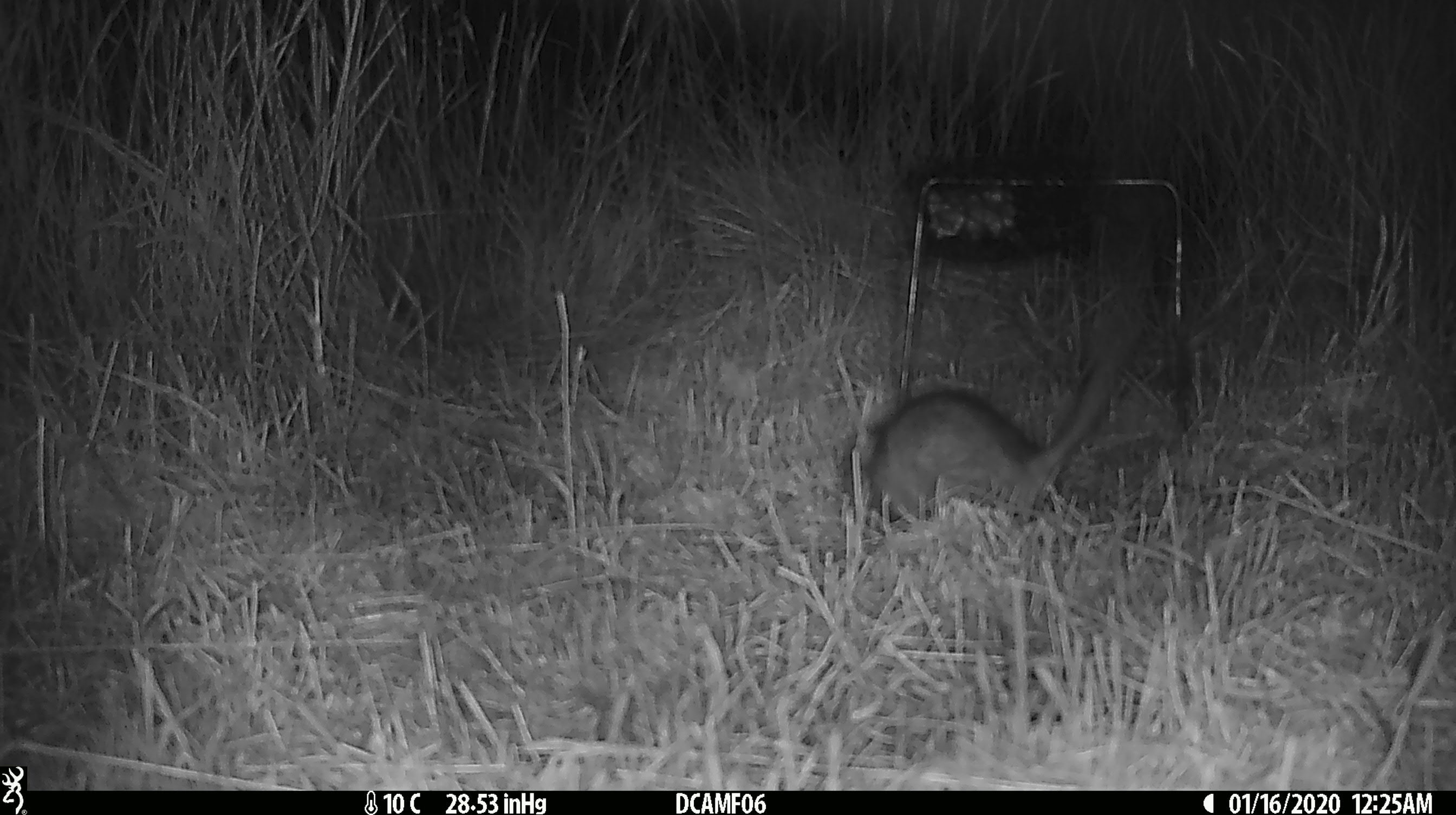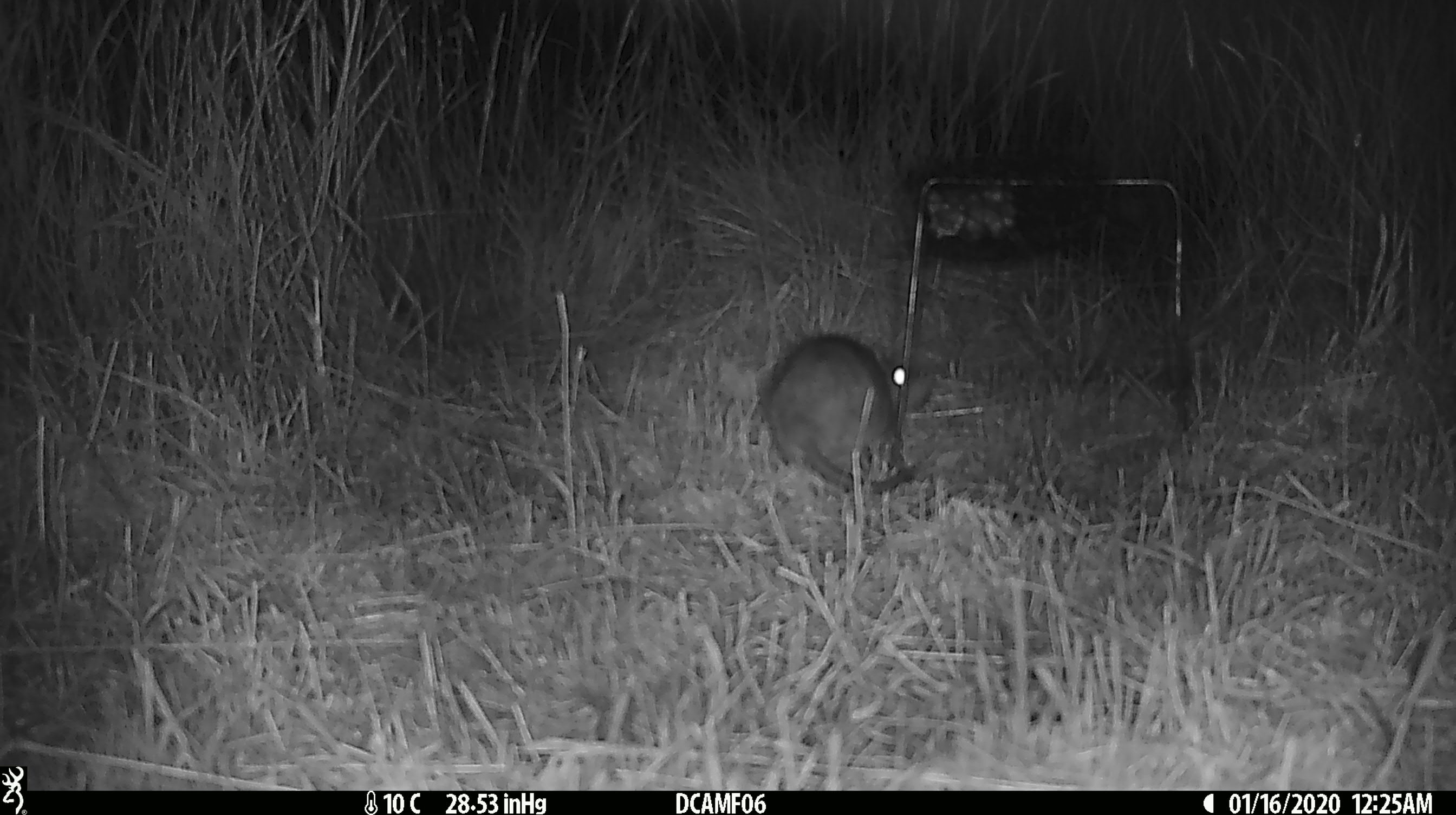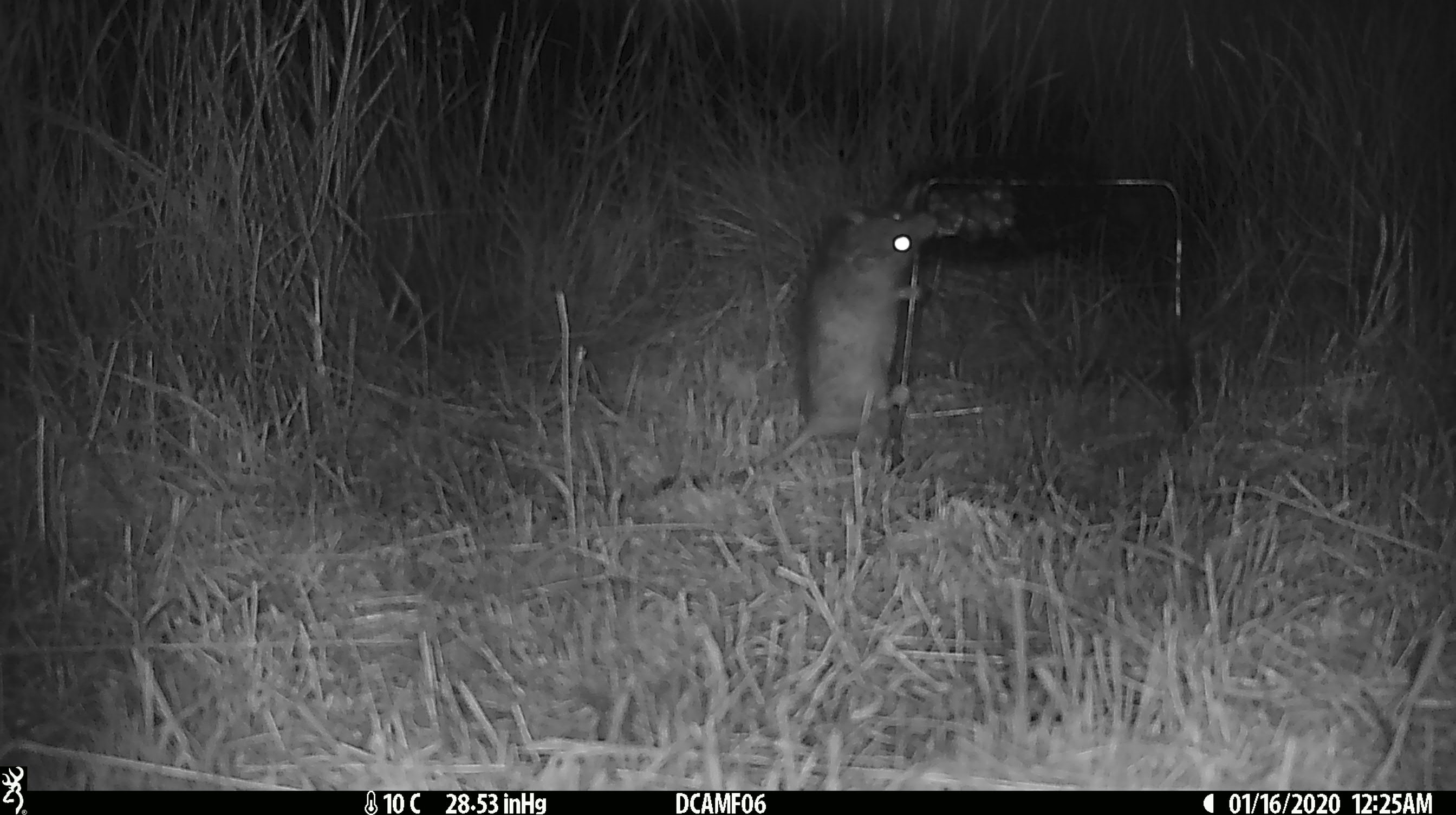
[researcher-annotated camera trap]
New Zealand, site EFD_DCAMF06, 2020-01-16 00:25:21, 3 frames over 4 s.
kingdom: Animalia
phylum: Chordata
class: Mammalia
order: Rodentia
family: Muridae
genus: Rattus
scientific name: Rattus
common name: rat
Rat (Rattus).